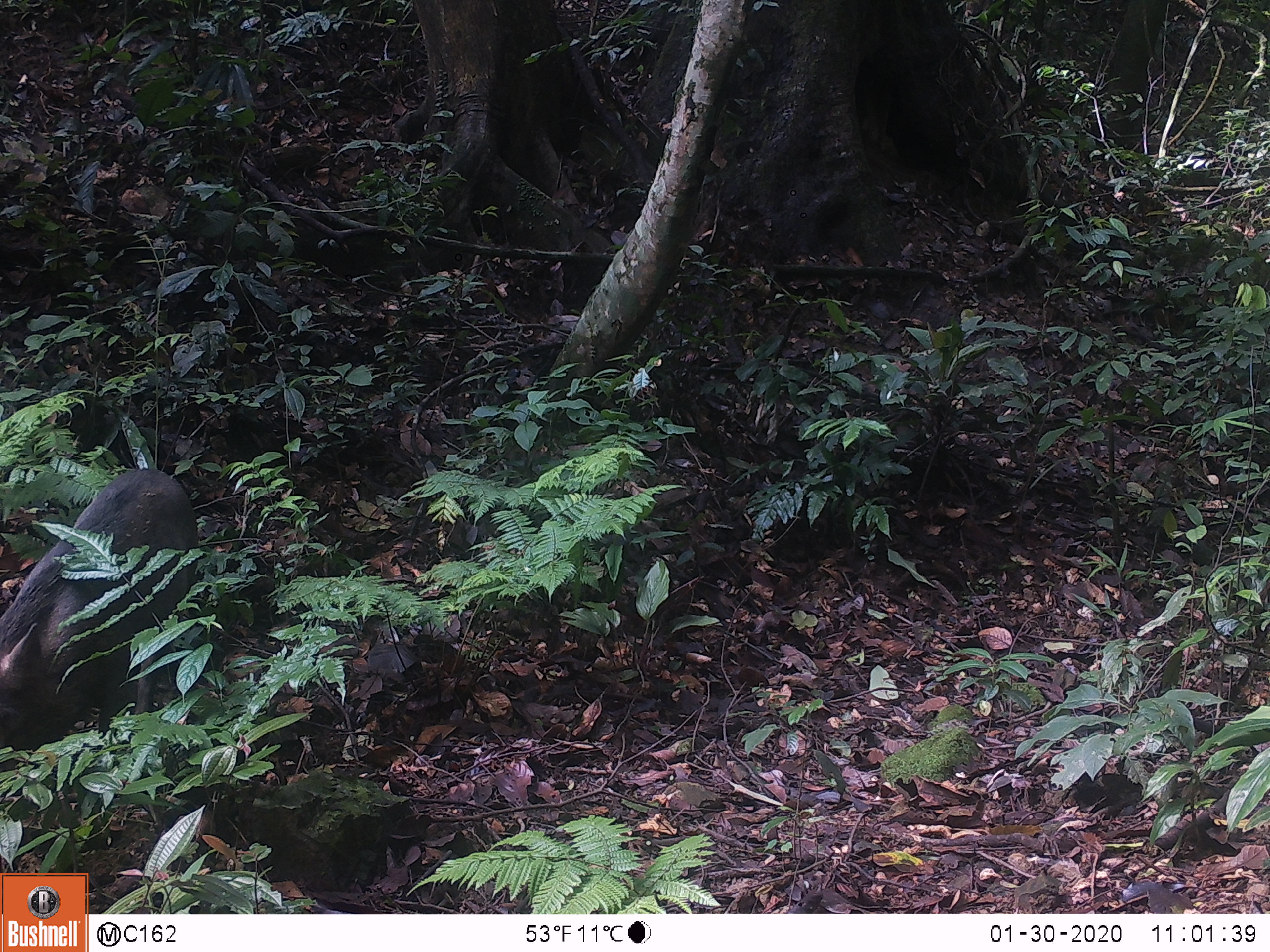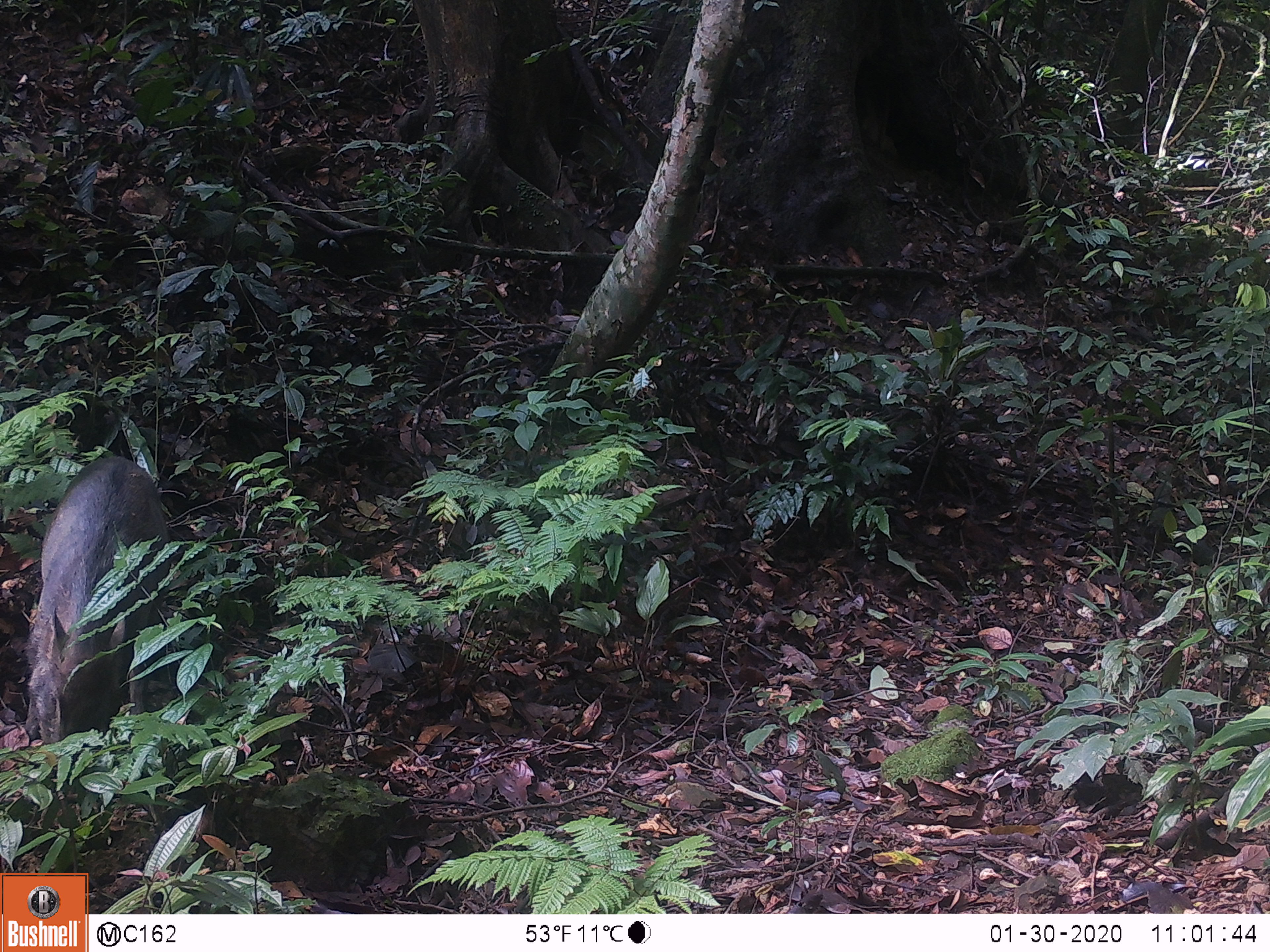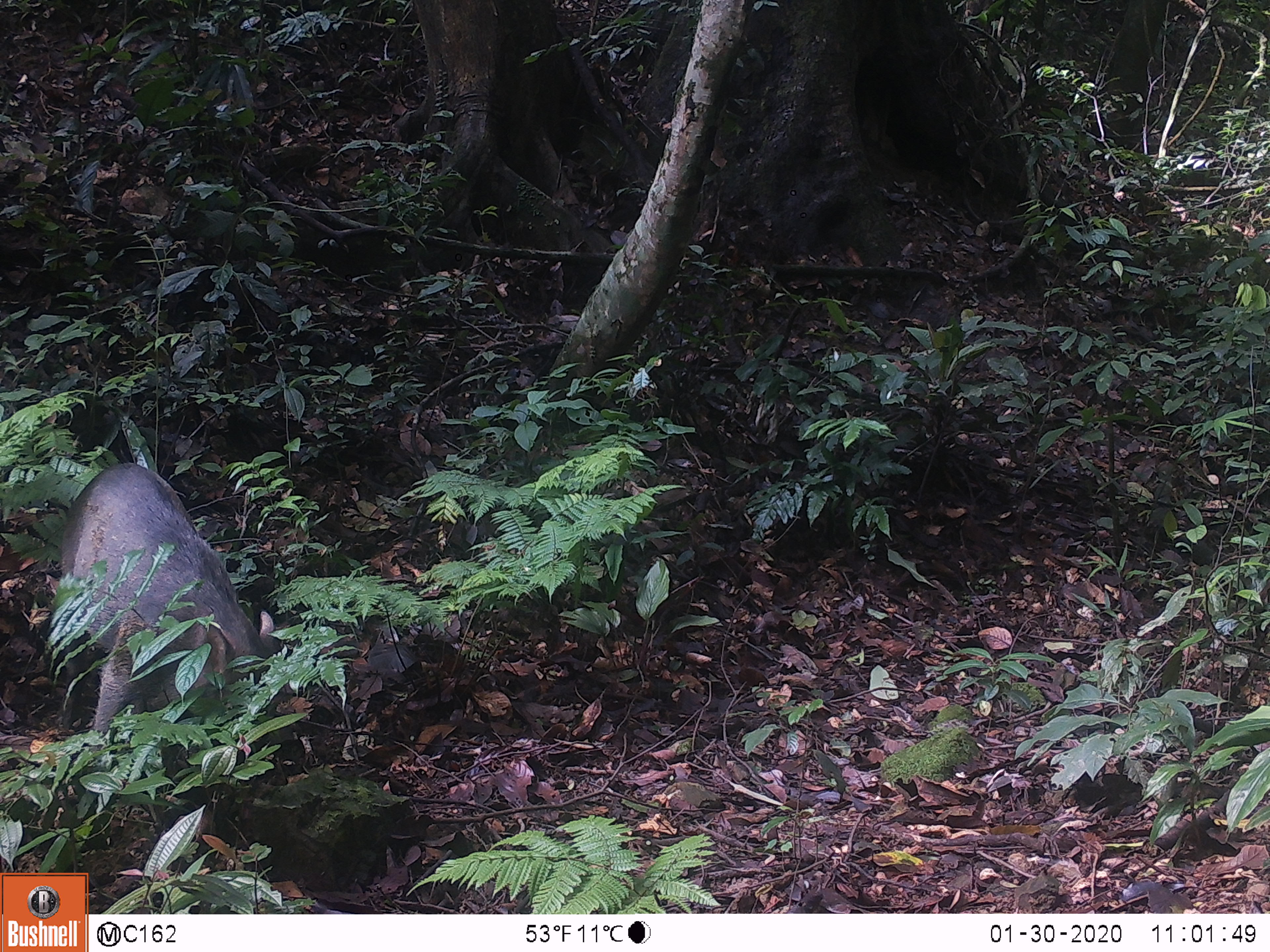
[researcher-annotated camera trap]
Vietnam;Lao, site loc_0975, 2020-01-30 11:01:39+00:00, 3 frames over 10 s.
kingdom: Animalia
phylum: Chordata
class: Mammalia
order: Artiodactyla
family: Suidae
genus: Sus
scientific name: Sus scrofa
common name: eurasian wild pig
Eurasian wild pig (Sus scrofa). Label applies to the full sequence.